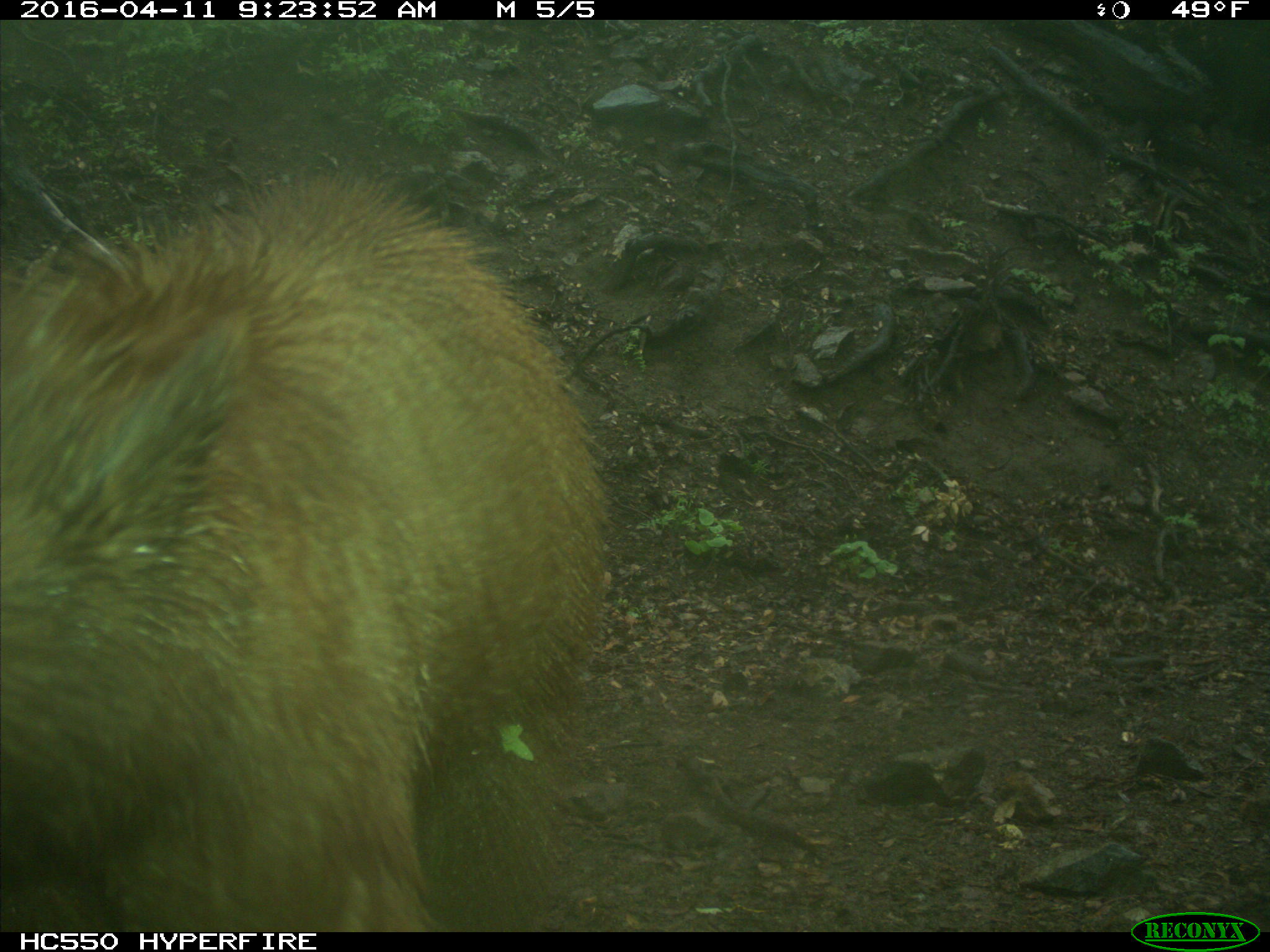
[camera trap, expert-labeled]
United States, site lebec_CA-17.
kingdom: Animalia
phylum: Chordata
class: Mammalia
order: Carnivora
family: Ursidae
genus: Ursus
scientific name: Ursus americanus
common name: american black bear